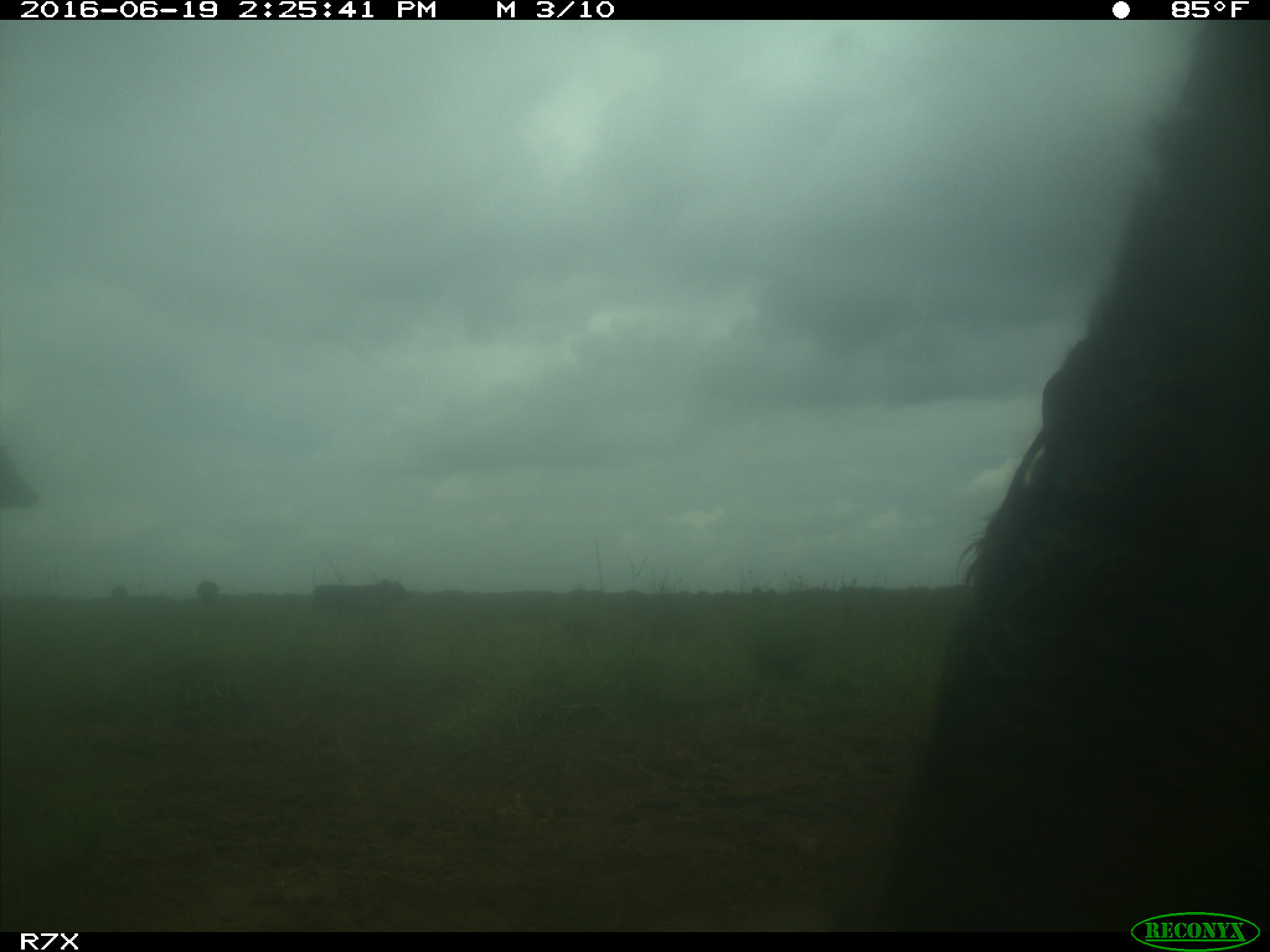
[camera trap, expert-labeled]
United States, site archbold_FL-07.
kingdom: Animalia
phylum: Chordata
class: Mammalia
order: Artiodactyla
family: Bovidae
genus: Bos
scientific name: Bos taurus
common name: domestic cow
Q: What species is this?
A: Bos taurus (domestic cow).